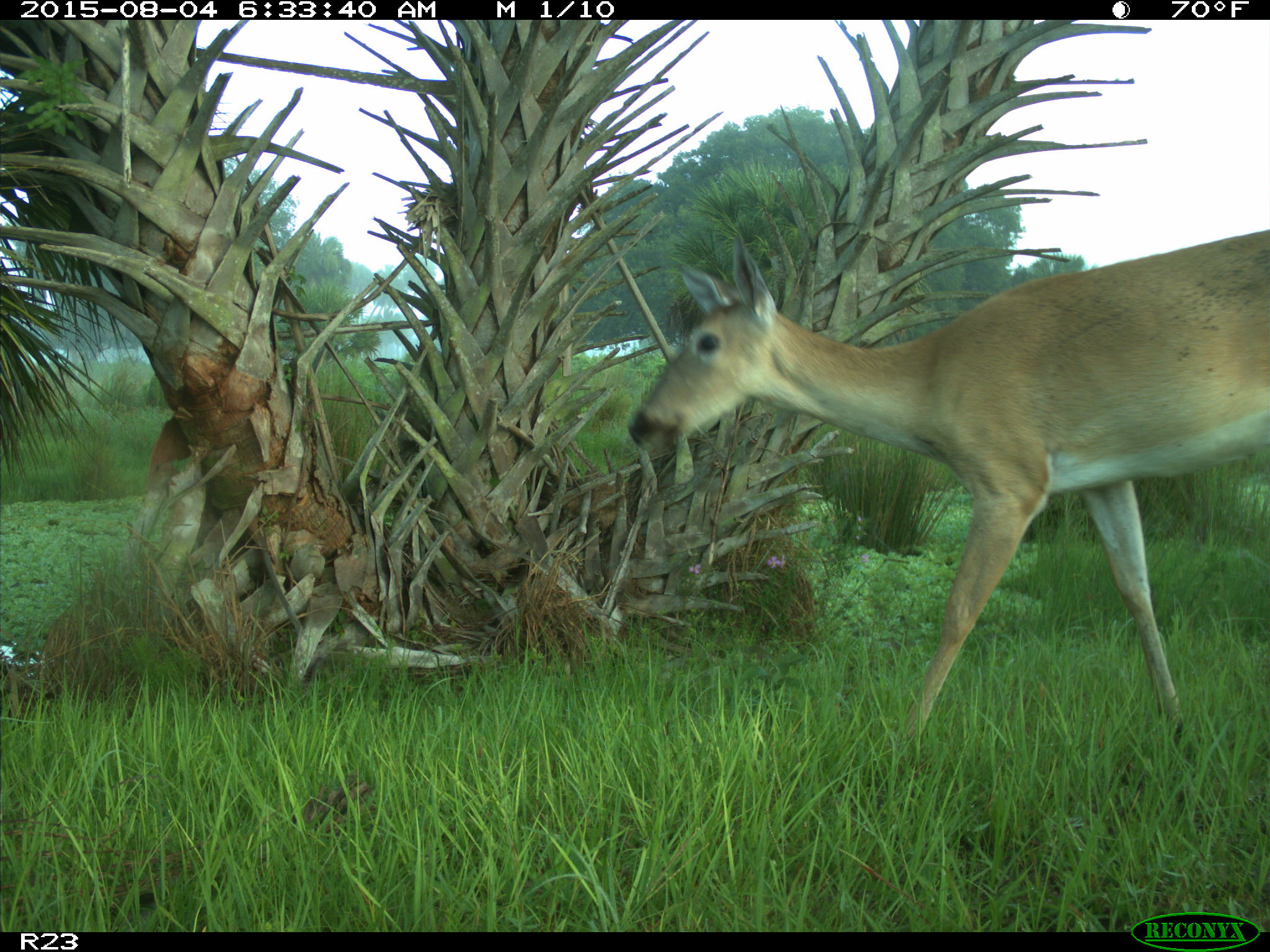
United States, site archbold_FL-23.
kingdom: Animalia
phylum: Chordata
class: Mammalia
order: Artiodactyla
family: Cervidae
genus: Odocoileus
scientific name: Odocoileus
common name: deer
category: unidentified deer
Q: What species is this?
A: Unidentified deer (deer) (Odocoileus).